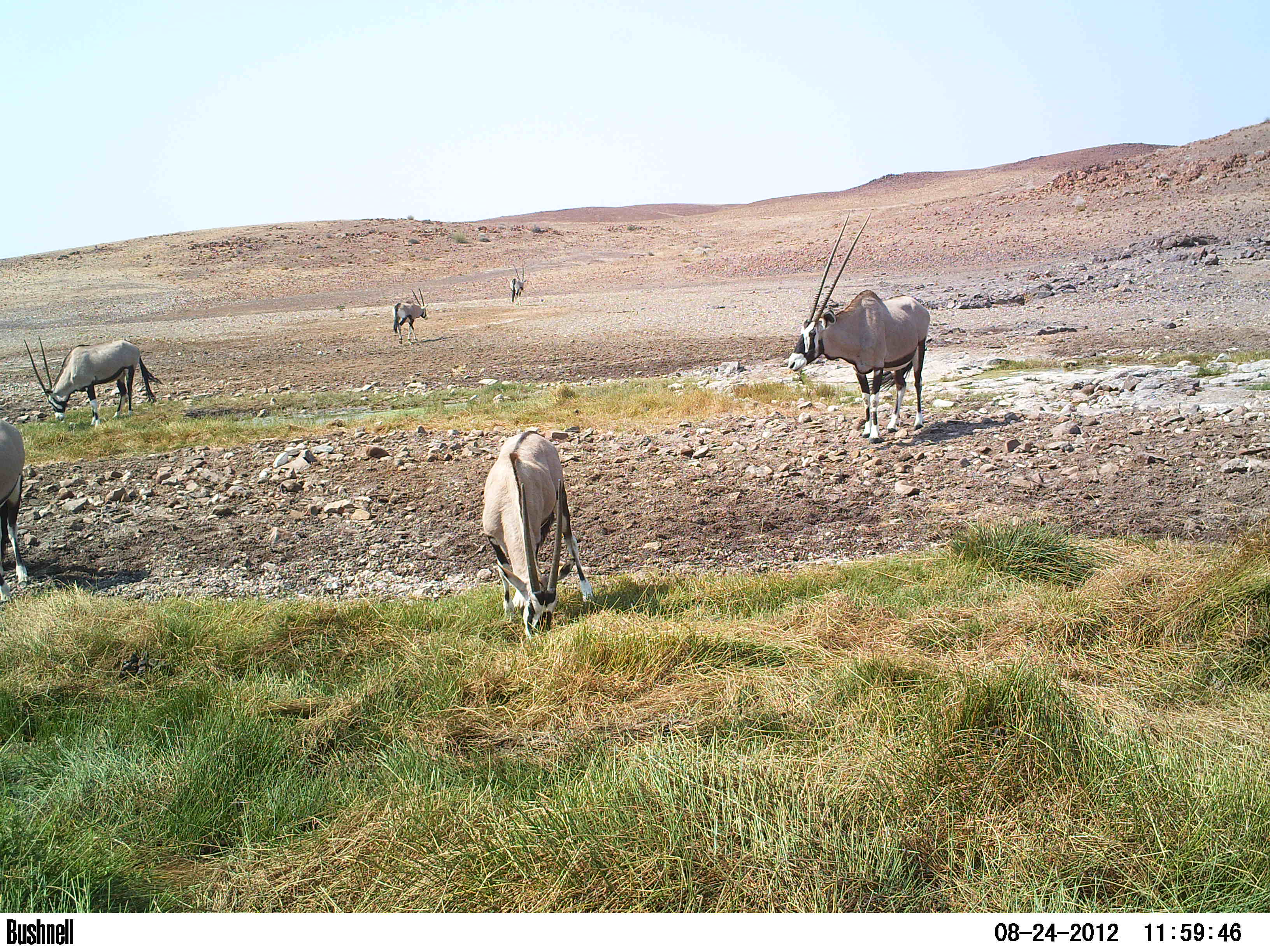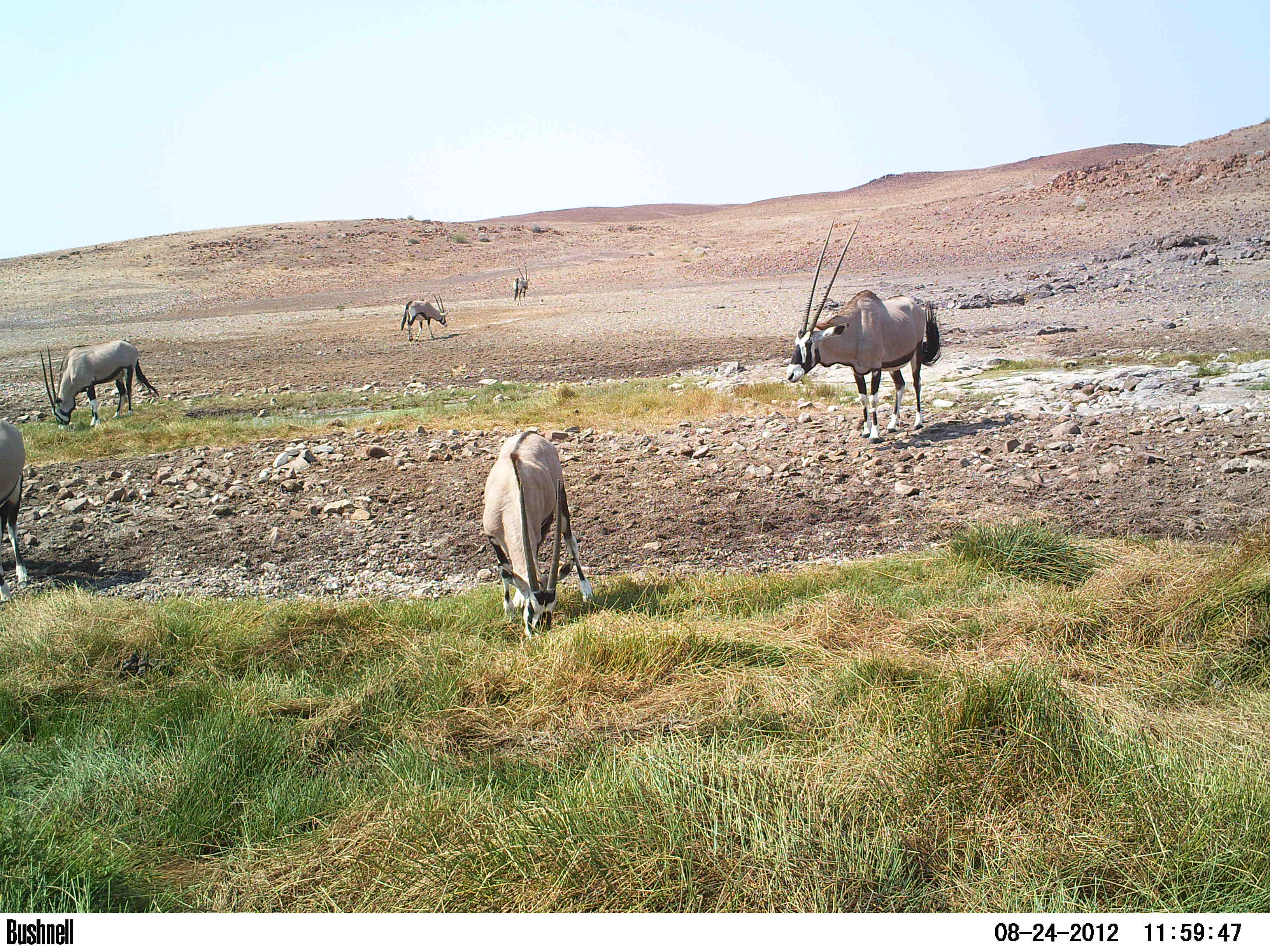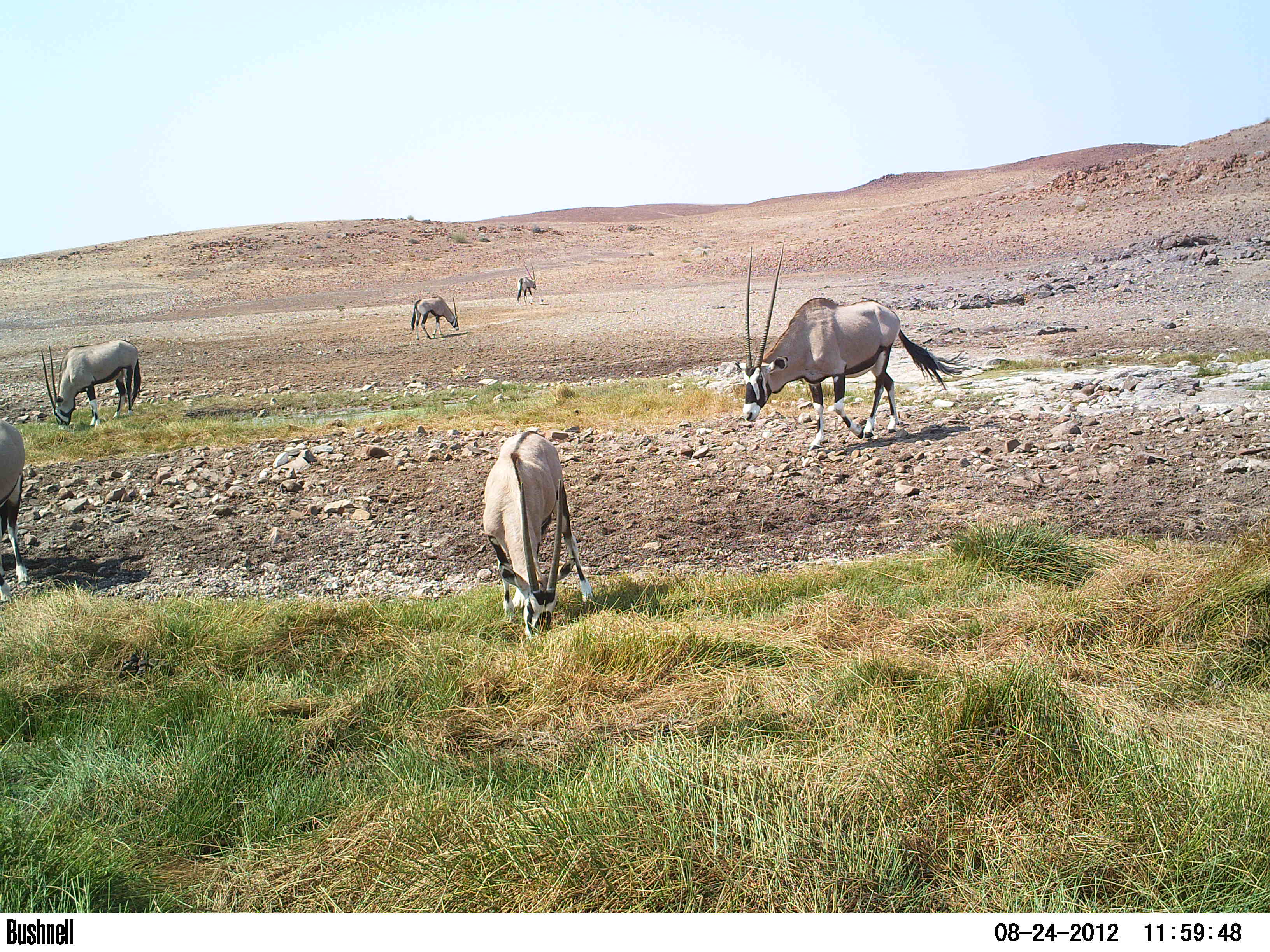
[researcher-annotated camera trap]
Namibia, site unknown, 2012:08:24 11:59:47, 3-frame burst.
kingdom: Animalia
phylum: Chordata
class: Mammalia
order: Artiodactyla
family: Bovidae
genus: Oryx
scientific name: Oryx gazella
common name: gemsbok